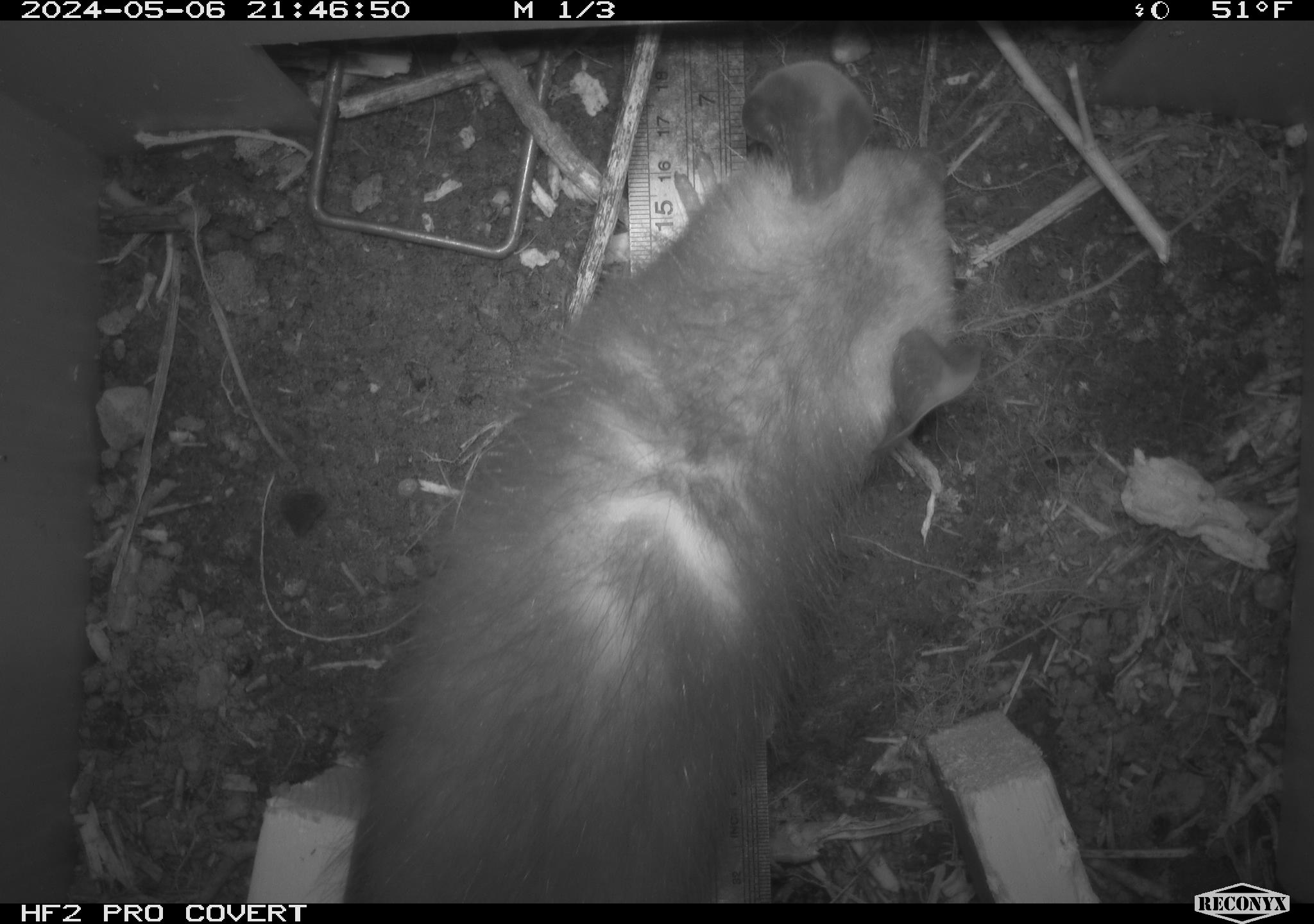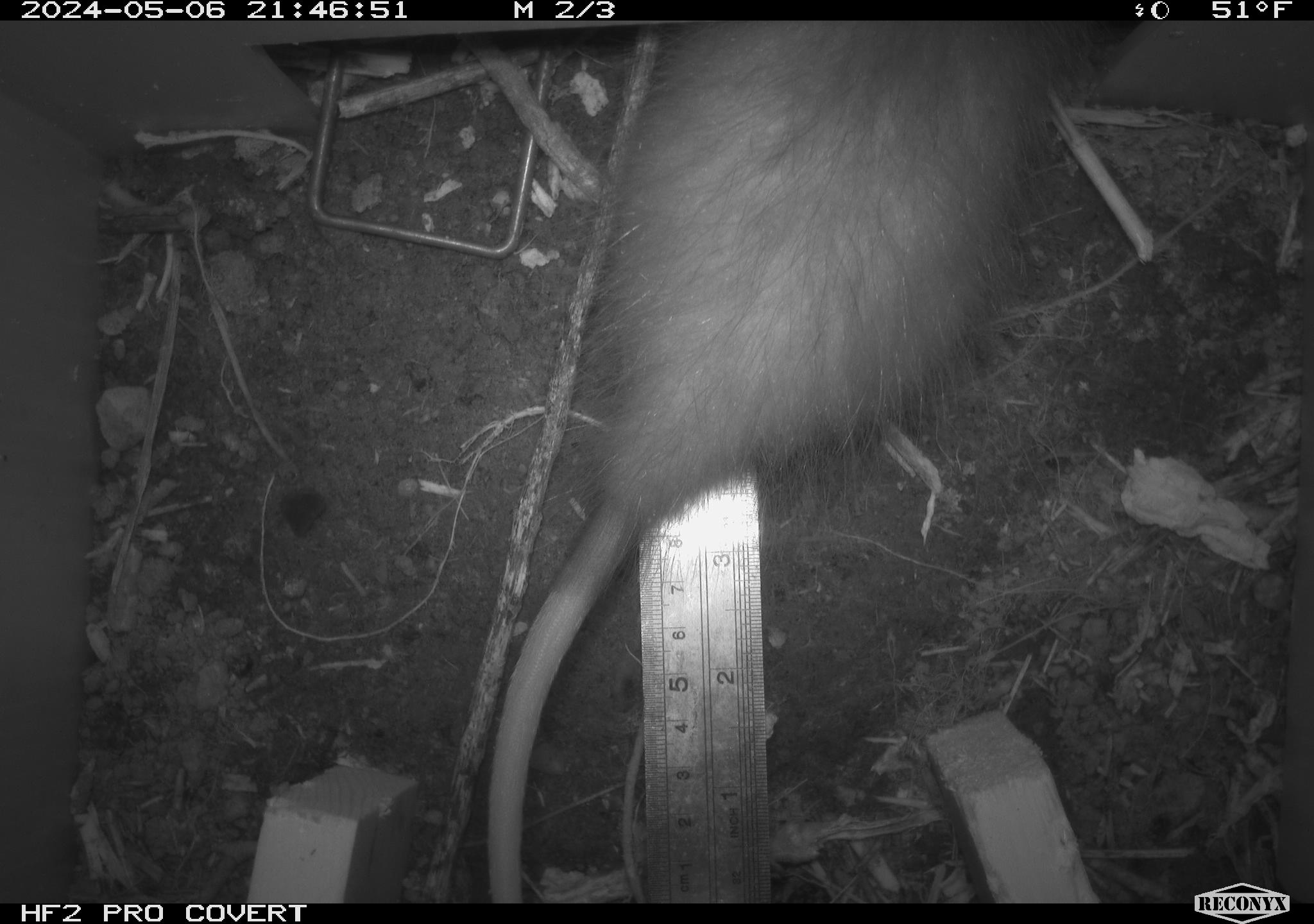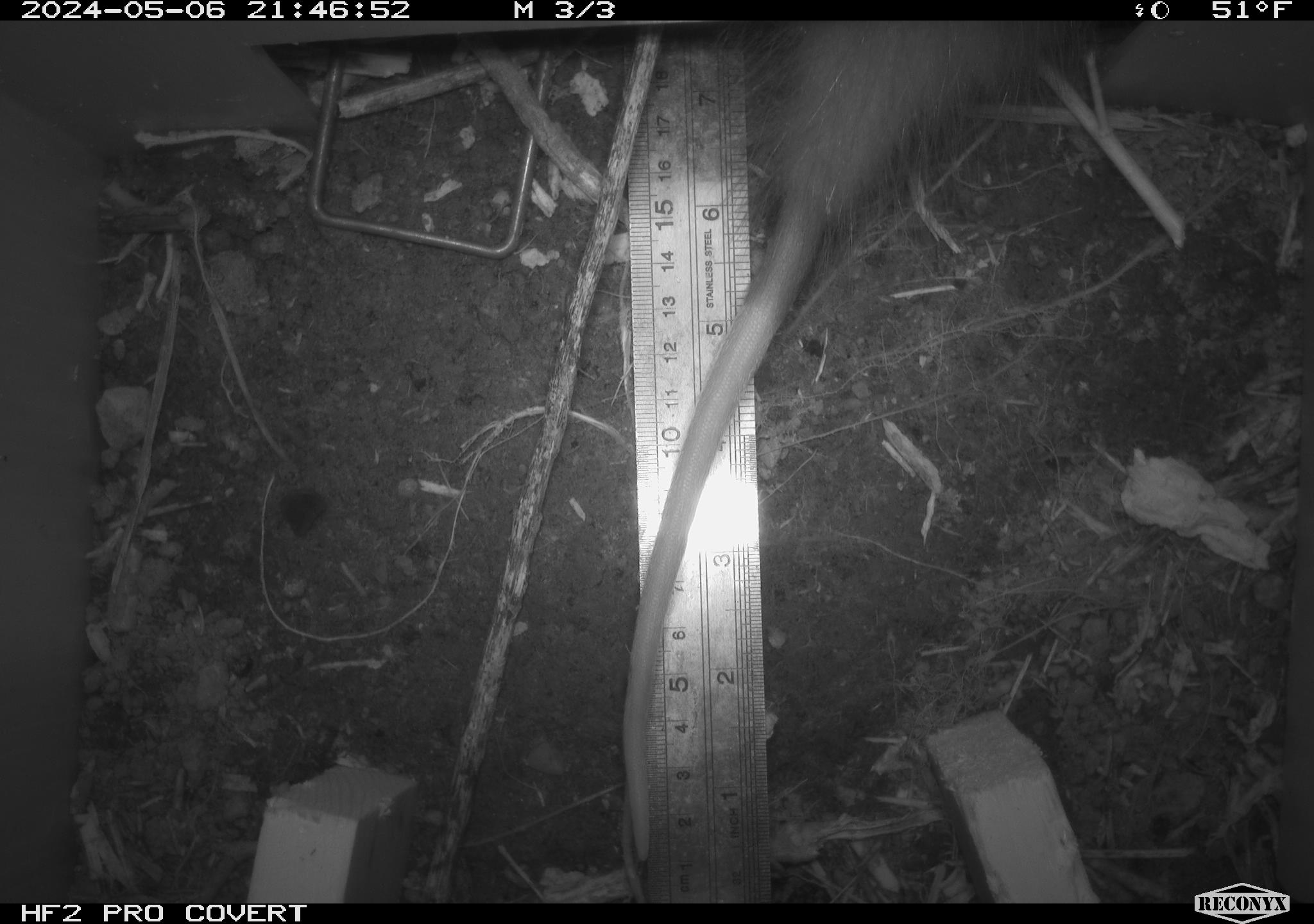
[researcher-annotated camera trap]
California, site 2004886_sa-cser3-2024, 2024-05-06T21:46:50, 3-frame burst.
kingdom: Animalia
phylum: Chordata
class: Mammalia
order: Didelphimorphia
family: Didelphidae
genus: Didelphis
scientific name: Didelphis virginiana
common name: virginia opossum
Virginia opossum (Didelphis virginiana).